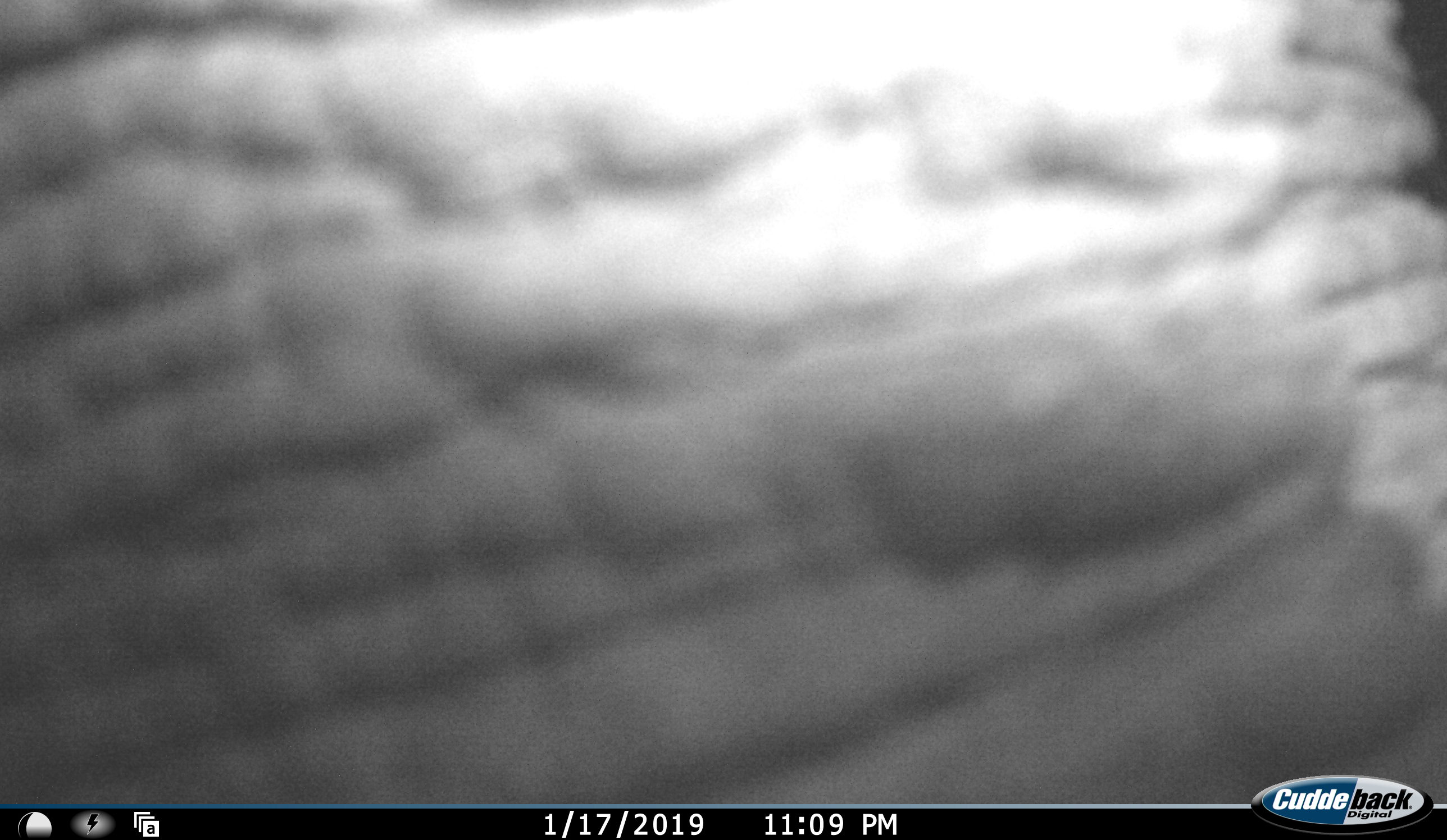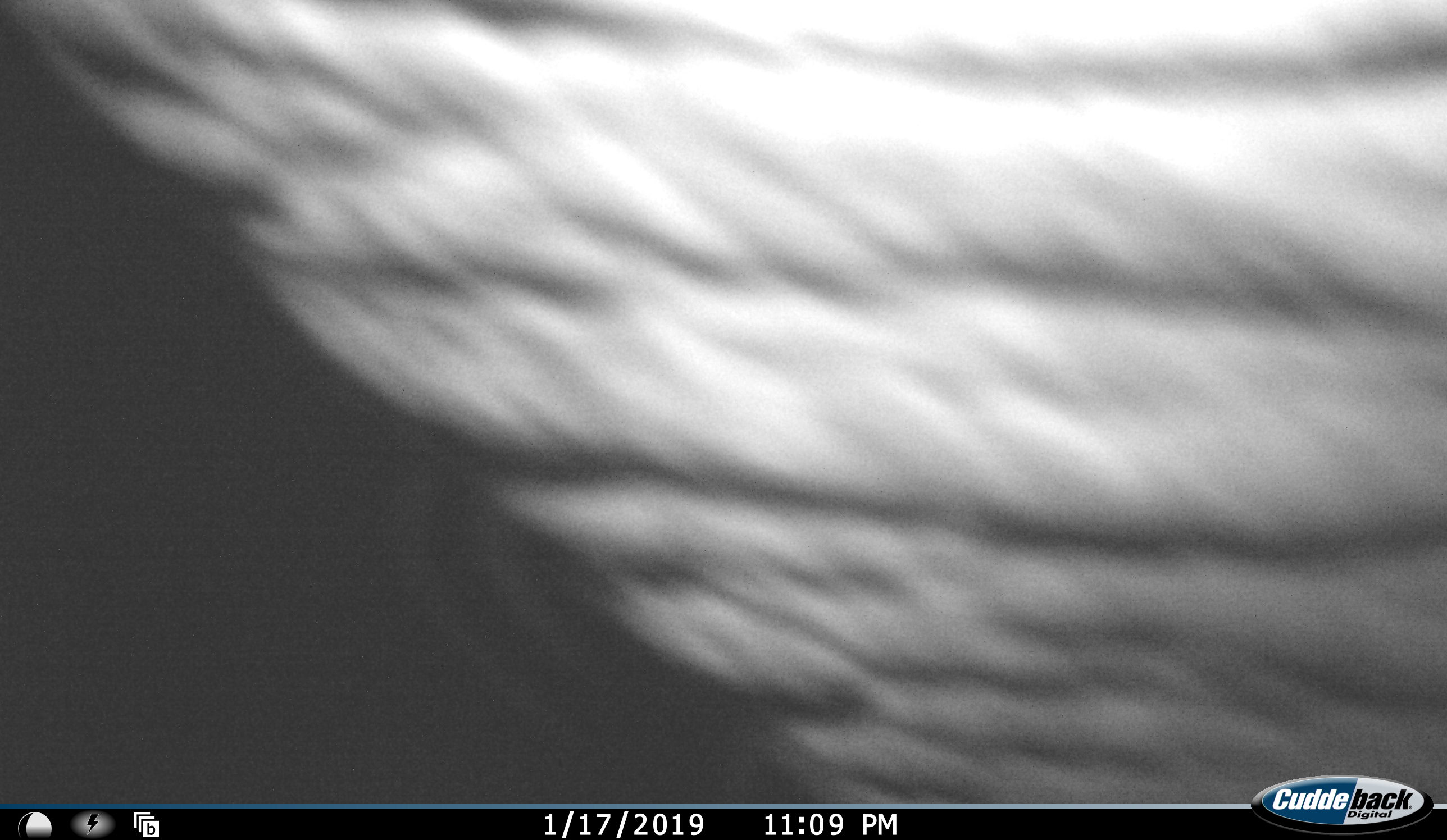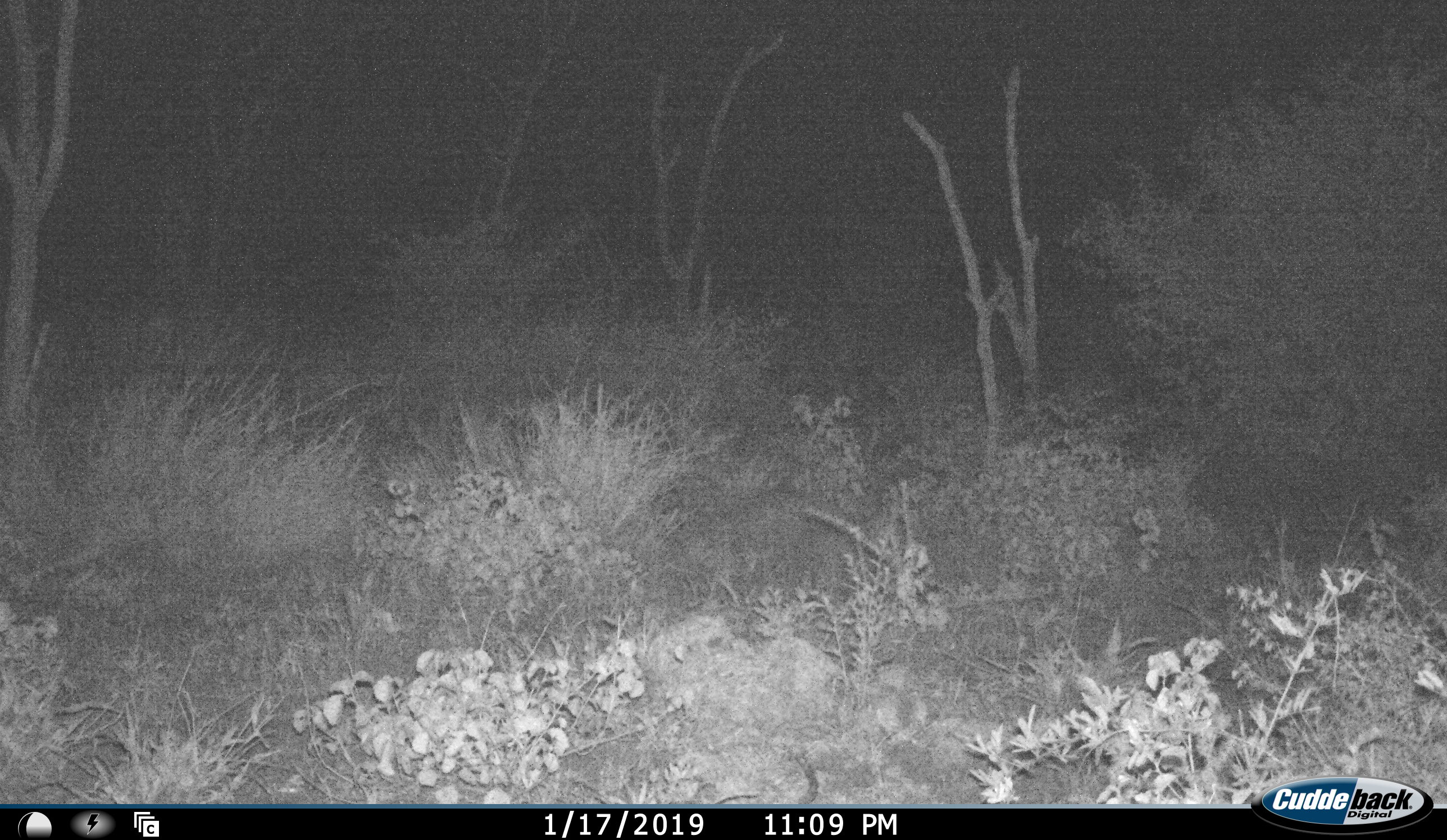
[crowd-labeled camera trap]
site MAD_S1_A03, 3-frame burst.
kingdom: Animalia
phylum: Chordata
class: Mammalia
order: Proboscidea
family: Elephantidae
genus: Loxodonta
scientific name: Loxodonta africana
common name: african bush elephant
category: elephant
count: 1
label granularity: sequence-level